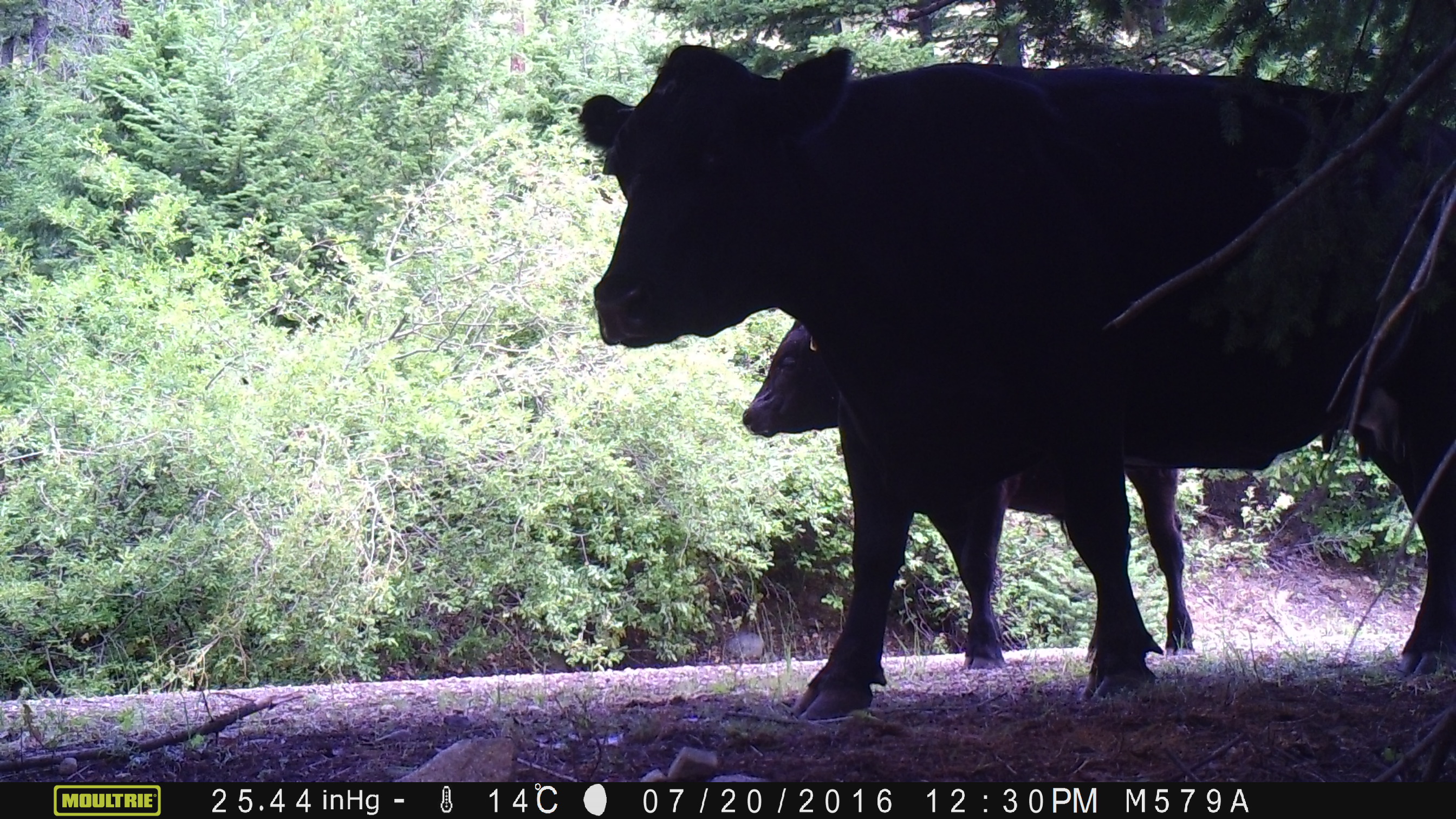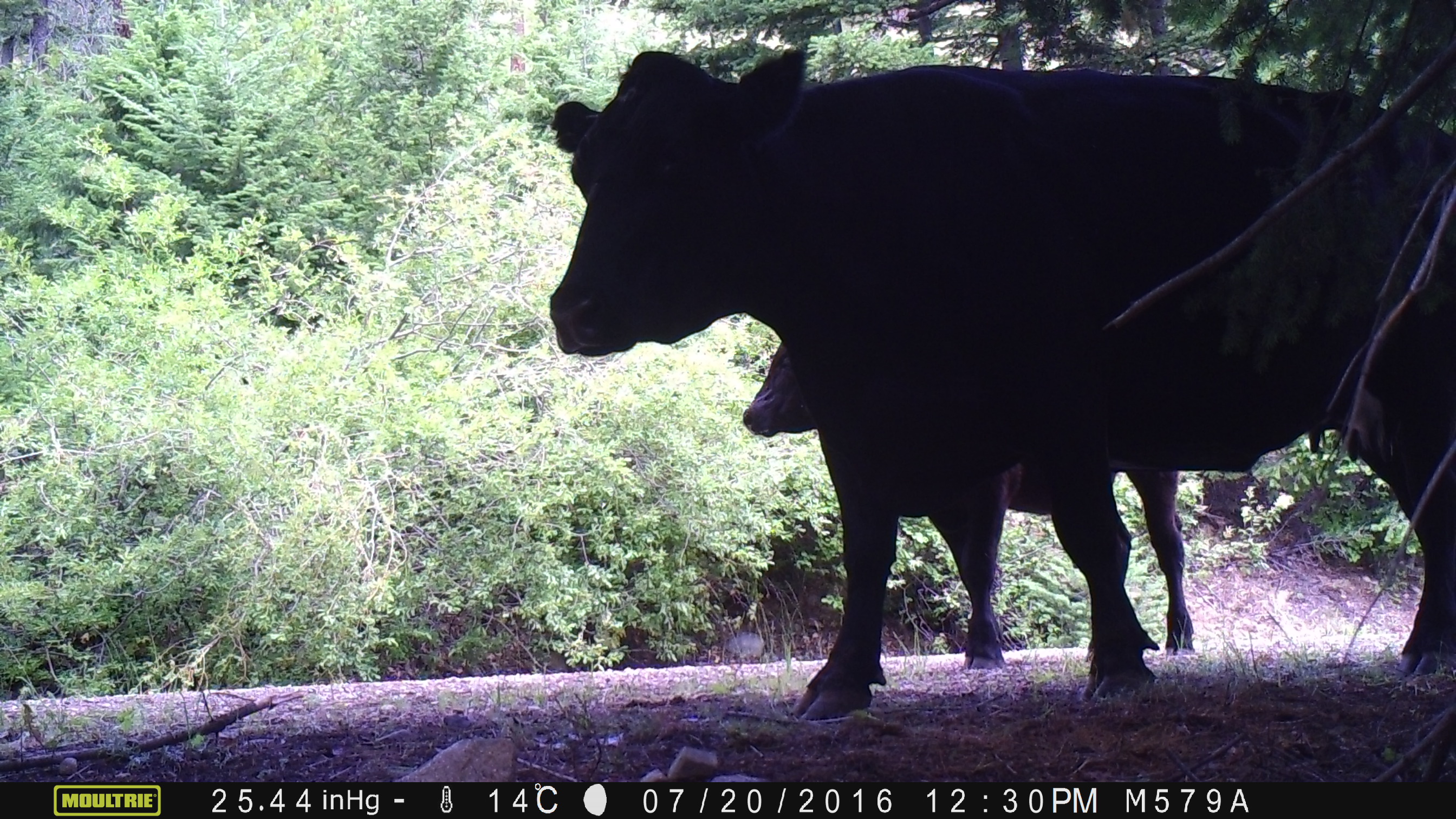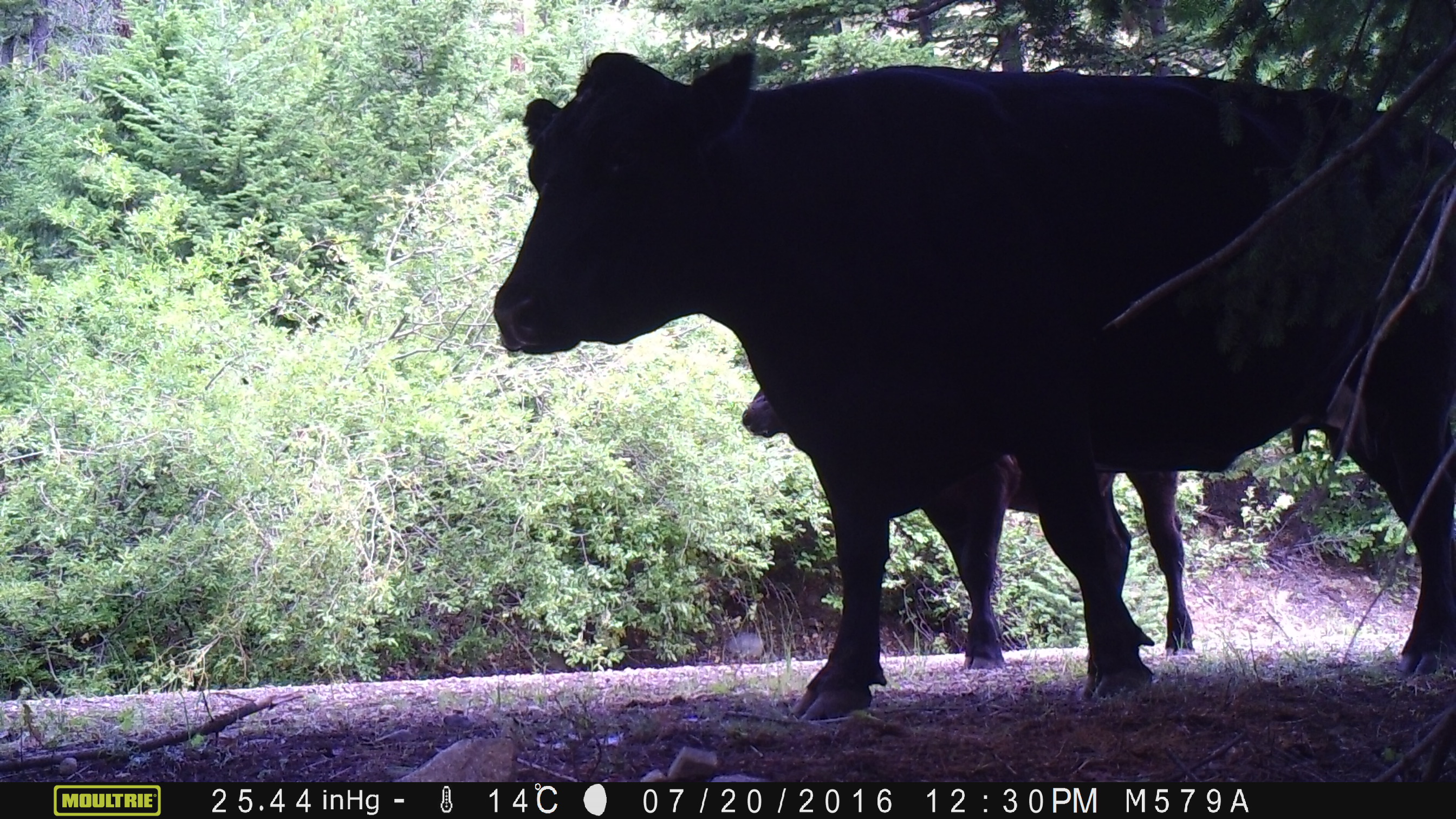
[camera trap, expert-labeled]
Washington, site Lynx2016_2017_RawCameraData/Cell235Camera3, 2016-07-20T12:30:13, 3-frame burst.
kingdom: Animalia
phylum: Chordata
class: Mammalia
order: Artiodactyla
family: Bovidae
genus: Bos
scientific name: Bos taurus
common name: domestic cattle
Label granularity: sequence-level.